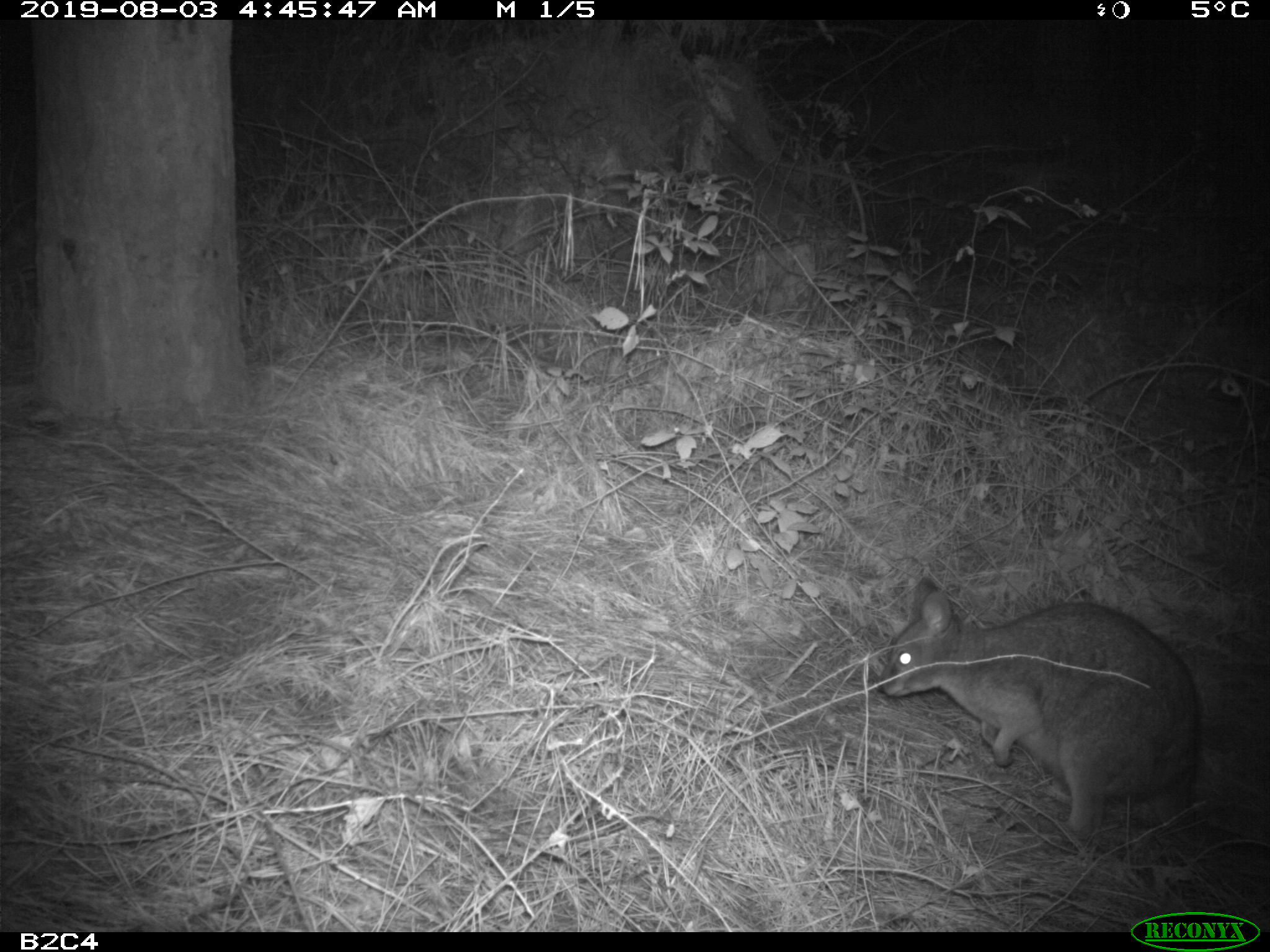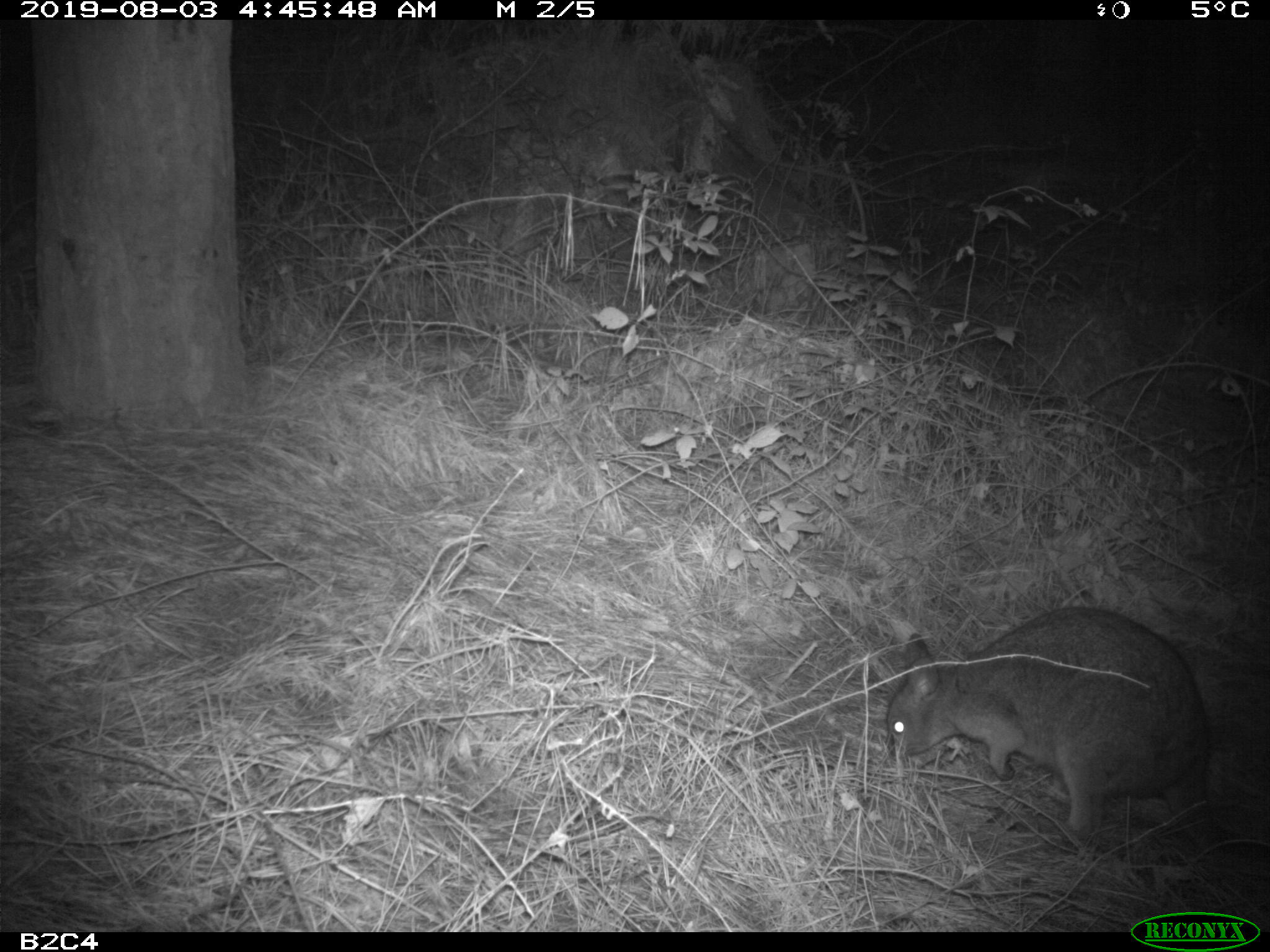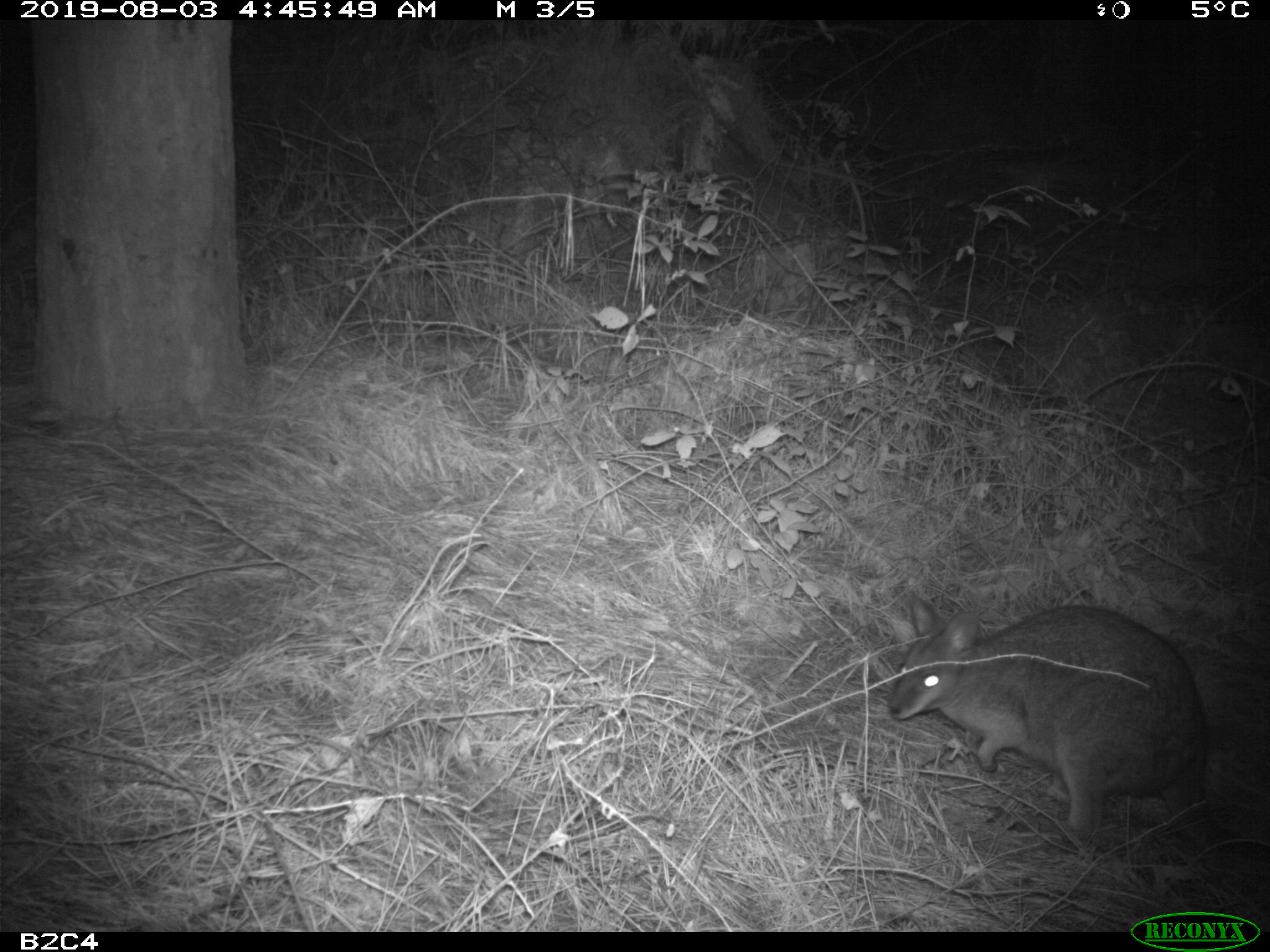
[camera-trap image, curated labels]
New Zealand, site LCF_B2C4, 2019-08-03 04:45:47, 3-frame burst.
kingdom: Animalia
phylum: Chordata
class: Mammalia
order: Diprotodontia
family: Macropodidae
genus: Notamacropus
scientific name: Notamacropus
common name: wallaby